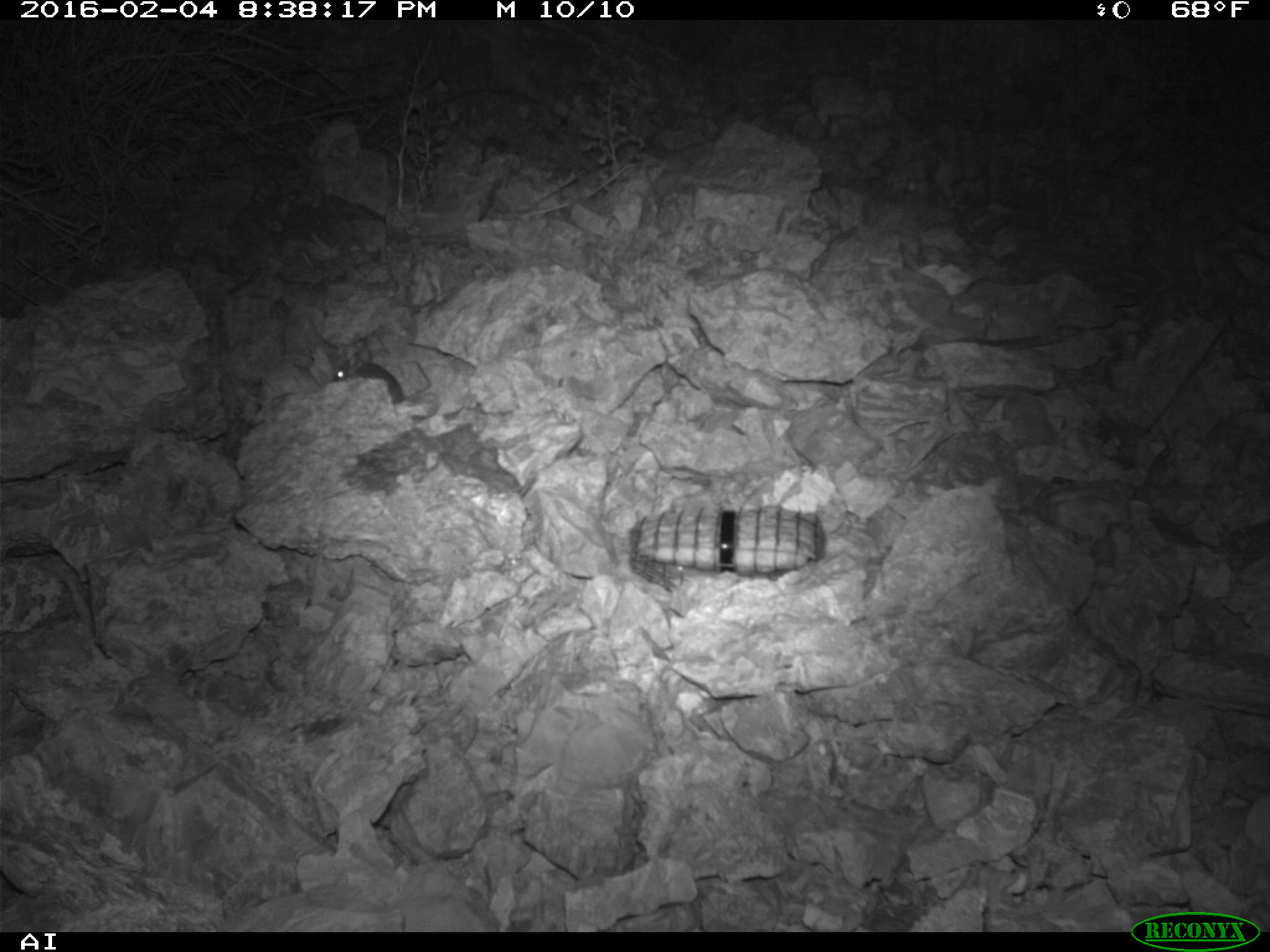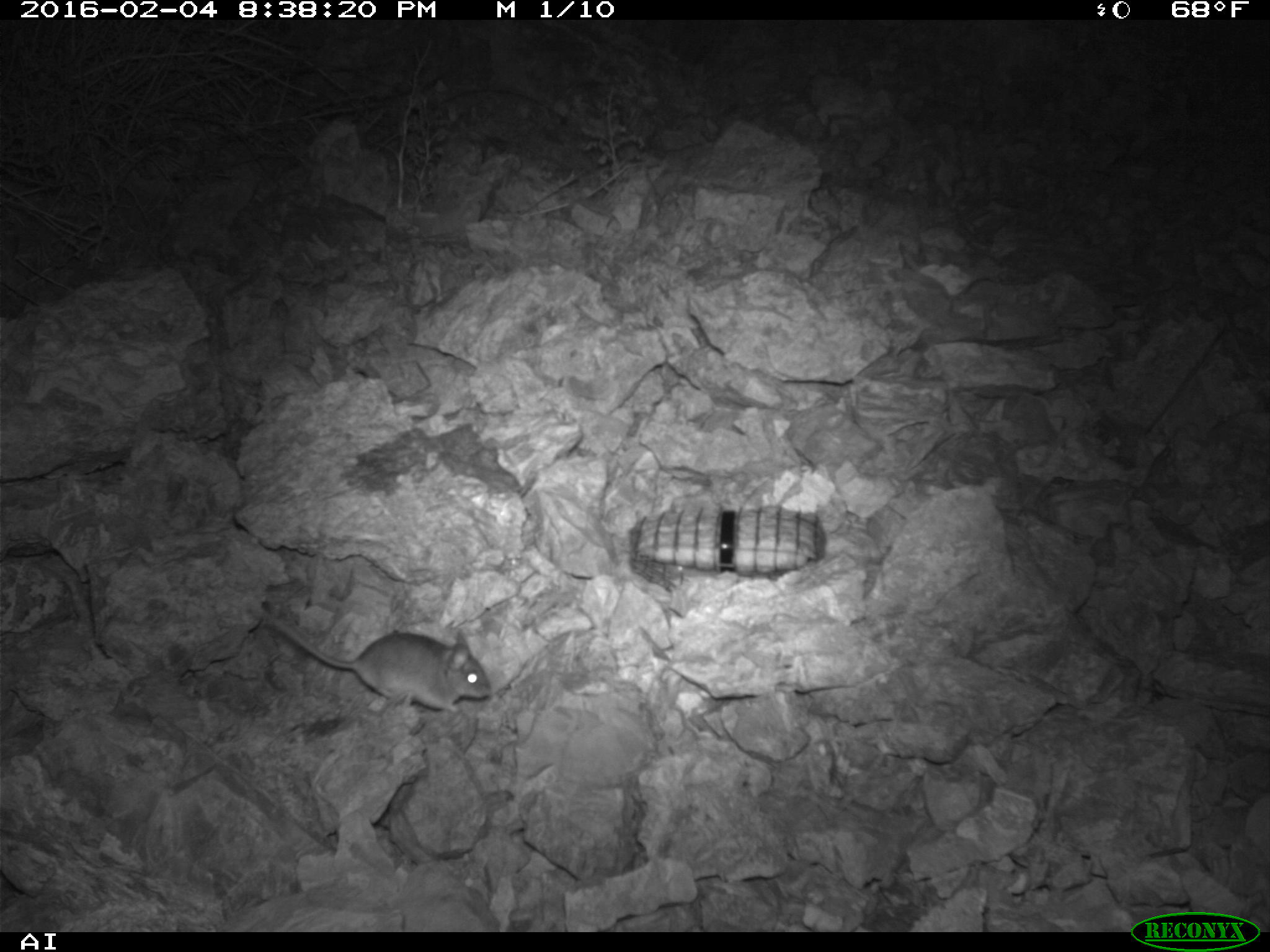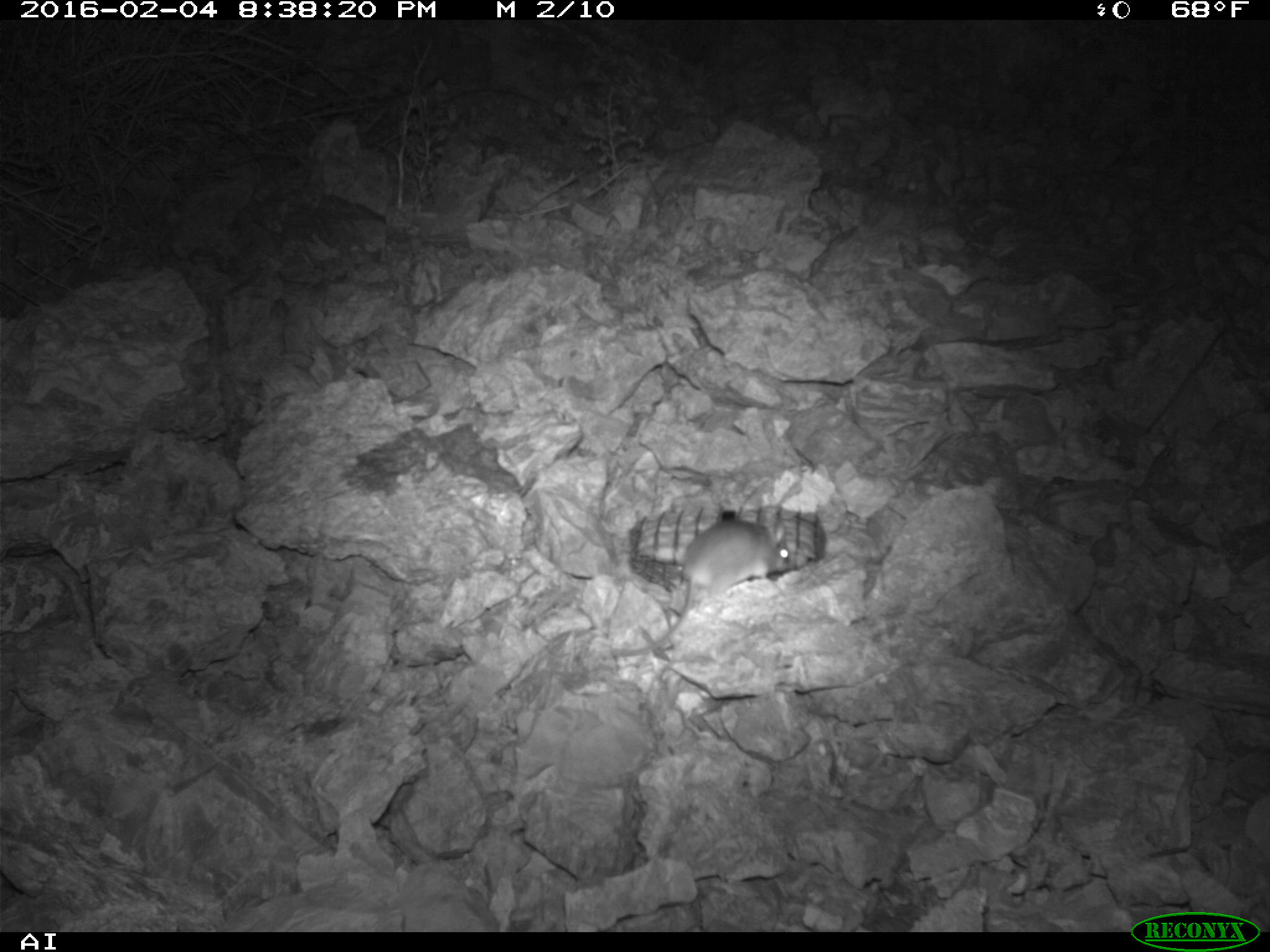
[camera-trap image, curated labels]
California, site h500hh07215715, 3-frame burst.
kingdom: Animalia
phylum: Chordata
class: Mammalia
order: Rodentia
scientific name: Rodentia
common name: rodent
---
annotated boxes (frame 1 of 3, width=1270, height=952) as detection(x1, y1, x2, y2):
rodent: detection(334, 353, 406, 403)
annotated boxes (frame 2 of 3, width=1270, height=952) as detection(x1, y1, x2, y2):
rodent: detection(254, 604, 491, 713)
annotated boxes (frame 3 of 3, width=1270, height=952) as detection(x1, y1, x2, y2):
rodent: detection(611, 518, 792, 656)